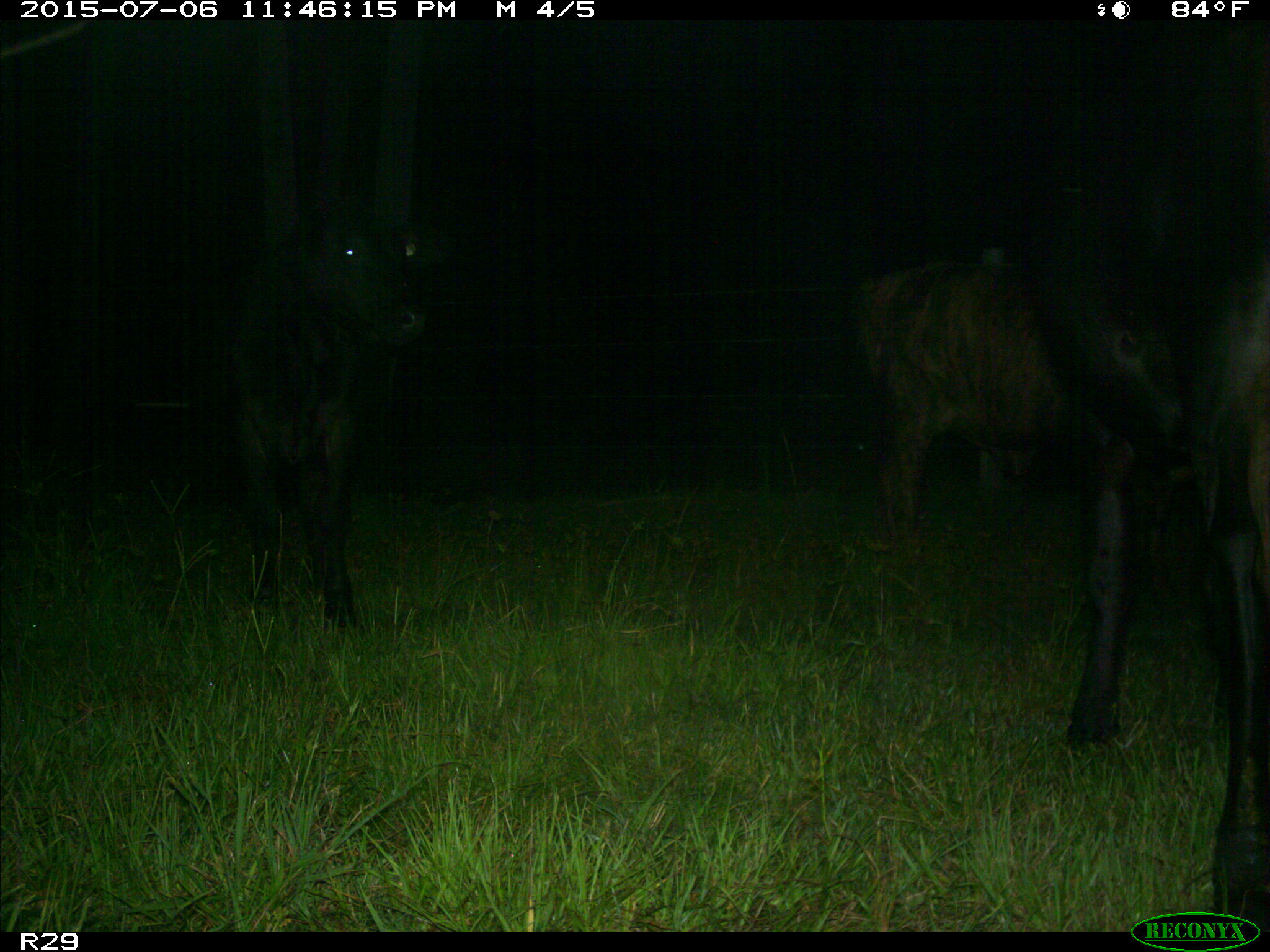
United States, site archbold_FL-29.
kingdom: Animalia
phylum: Chordata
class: Mammalia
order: Artiodactyla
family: Bovidae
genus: Bos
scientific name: Bos taurus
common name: domestic cow